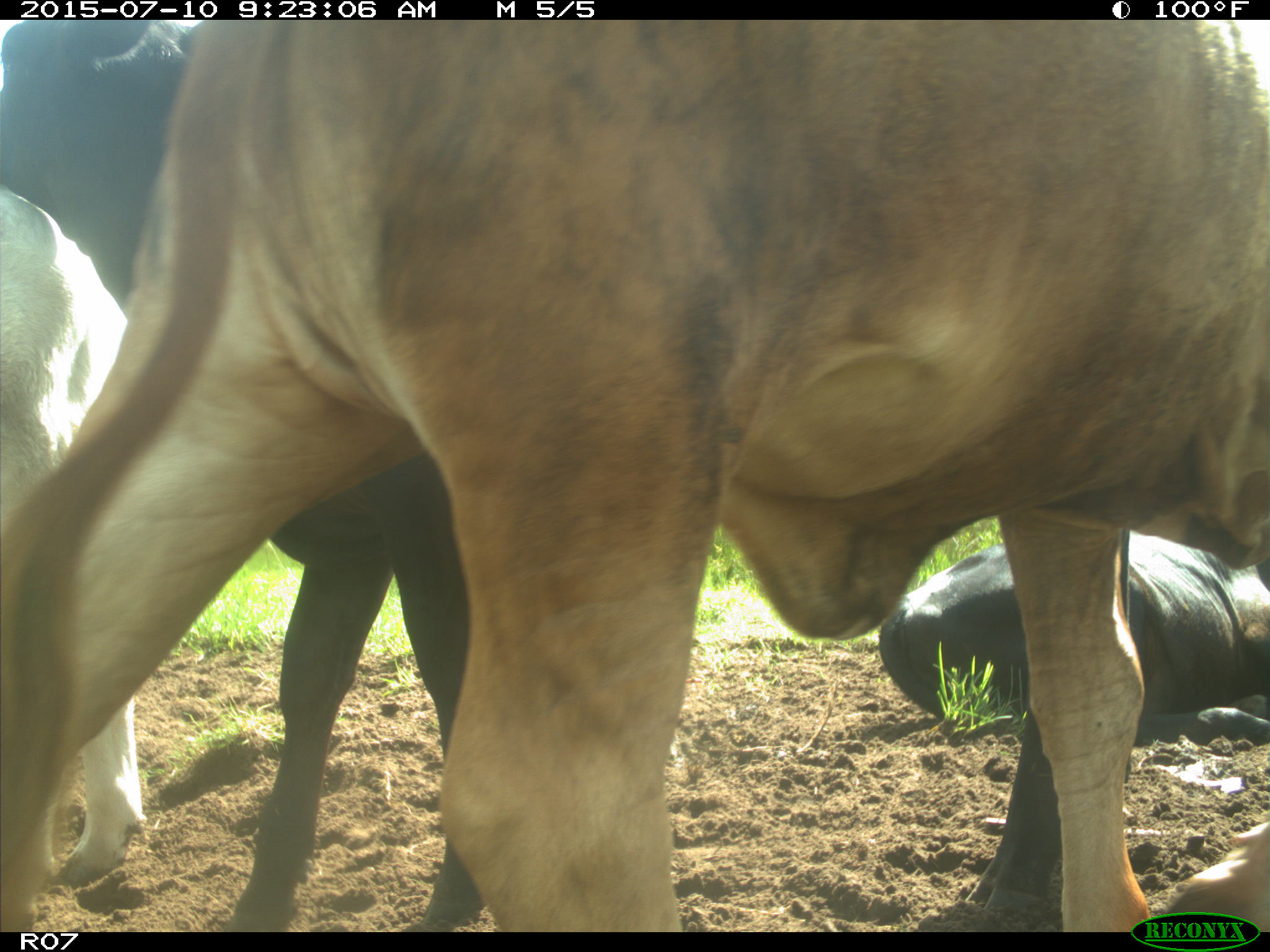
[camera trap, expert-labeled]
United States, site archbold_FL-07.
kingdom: Animalia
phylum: Chordata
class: Mammalia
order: Artiodactyla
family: Bovidae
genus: Bos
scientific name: Bos taurus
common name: domestic cow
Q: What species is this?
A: Bos taurus (domestic cow).